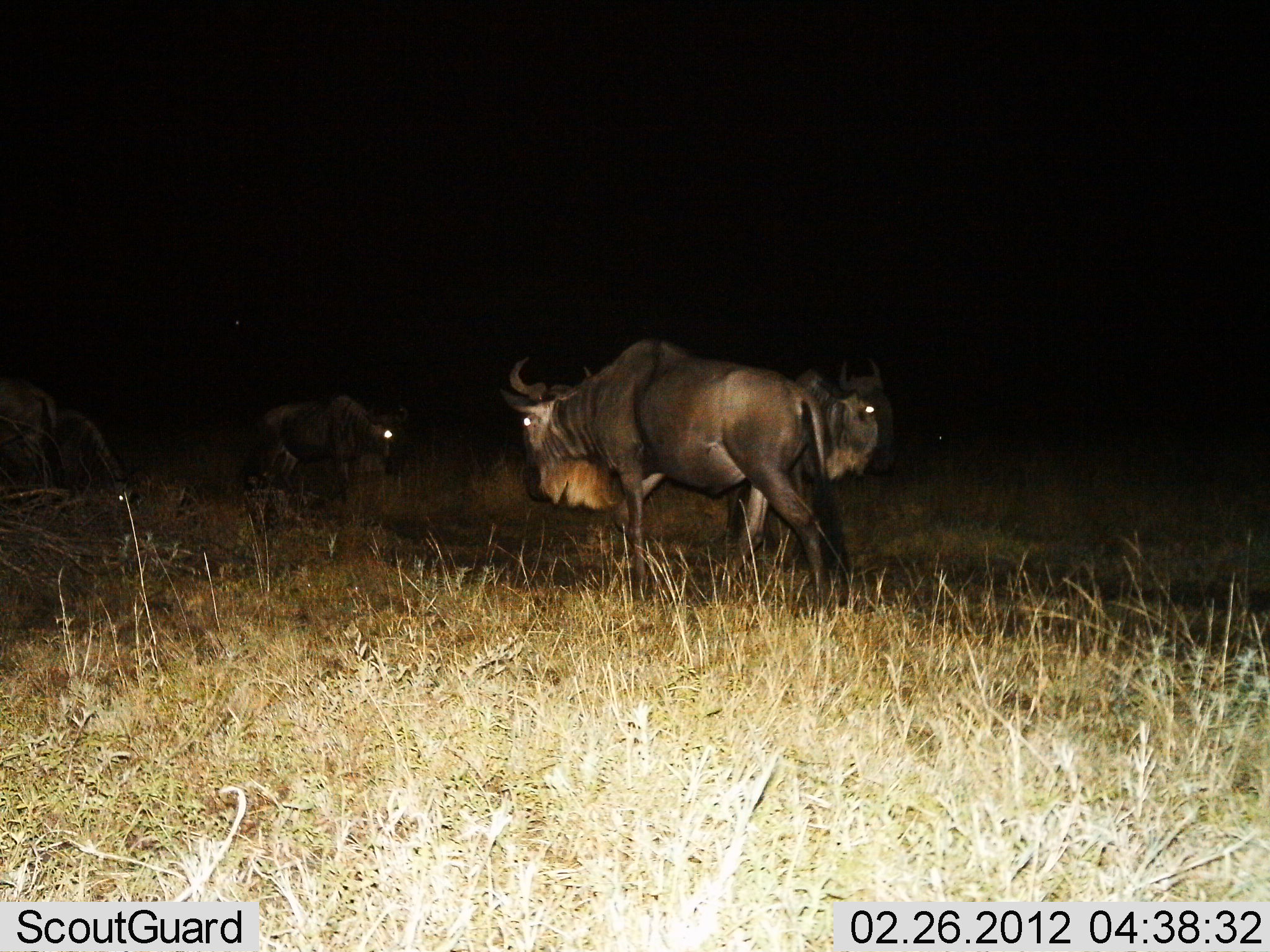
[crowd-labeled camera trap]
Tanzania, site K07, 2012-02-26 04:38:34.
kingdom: Animalia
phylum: Chordata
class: Mammalia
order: Artiodactyla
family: Bovidae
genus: Connochaetes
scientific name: Connochaetes taurinus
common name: blue wildebeest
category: wildebeest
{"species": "wildebeest (blue wildebeest) (Connochaetes taurinus)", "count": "4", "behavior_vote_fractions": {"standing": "65%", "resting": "18%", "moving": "41%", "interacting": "0%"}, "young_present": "0%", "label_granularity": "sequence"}